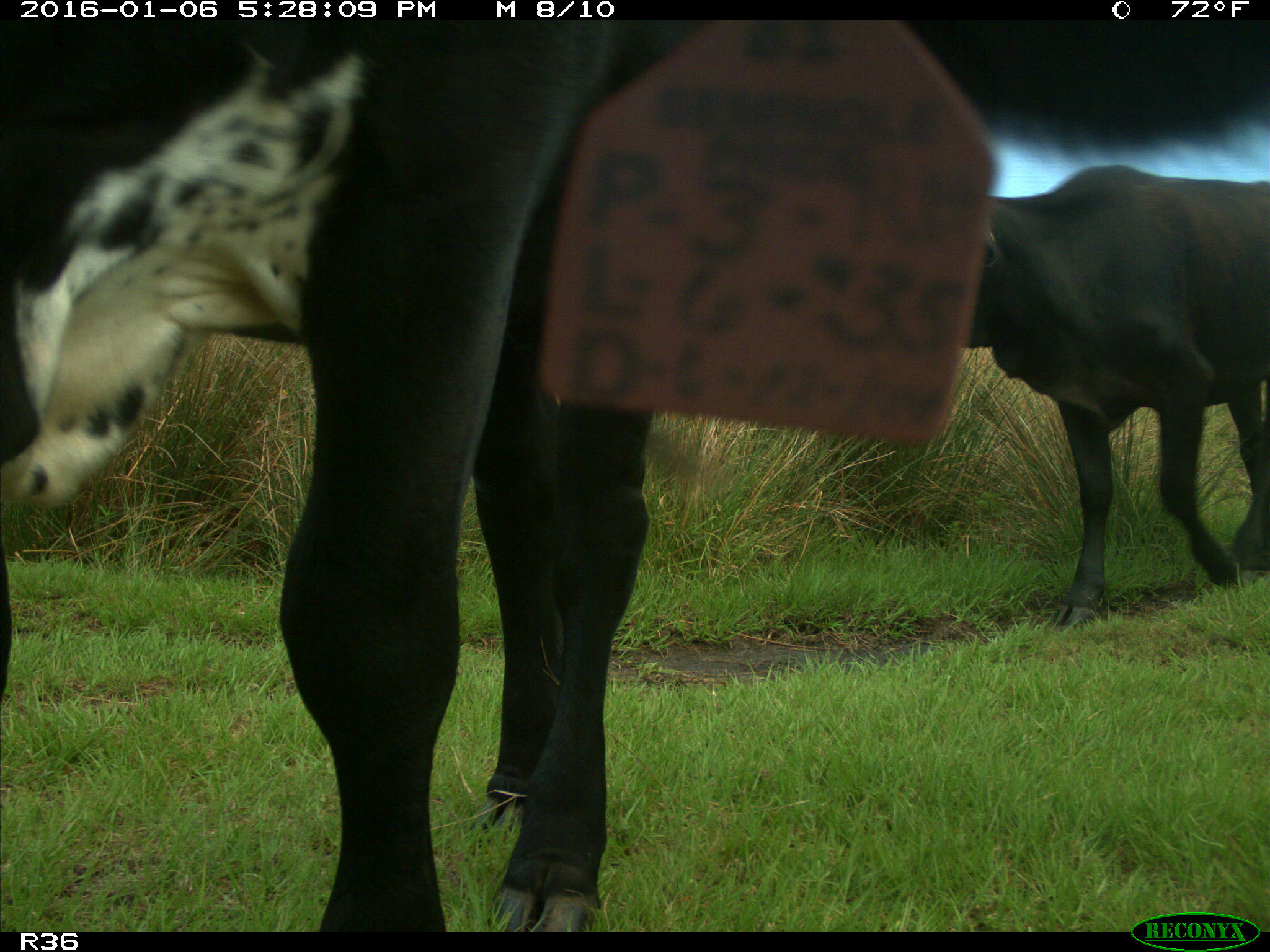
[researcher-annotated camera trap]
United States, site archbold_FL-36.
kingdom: Animalia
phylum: Chordata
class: Mammalia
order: Artiodactyla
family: Bovidae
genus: Bos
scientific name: Bos taurus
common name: domestic cow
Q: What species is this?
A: Bos taurus (domestic cow).